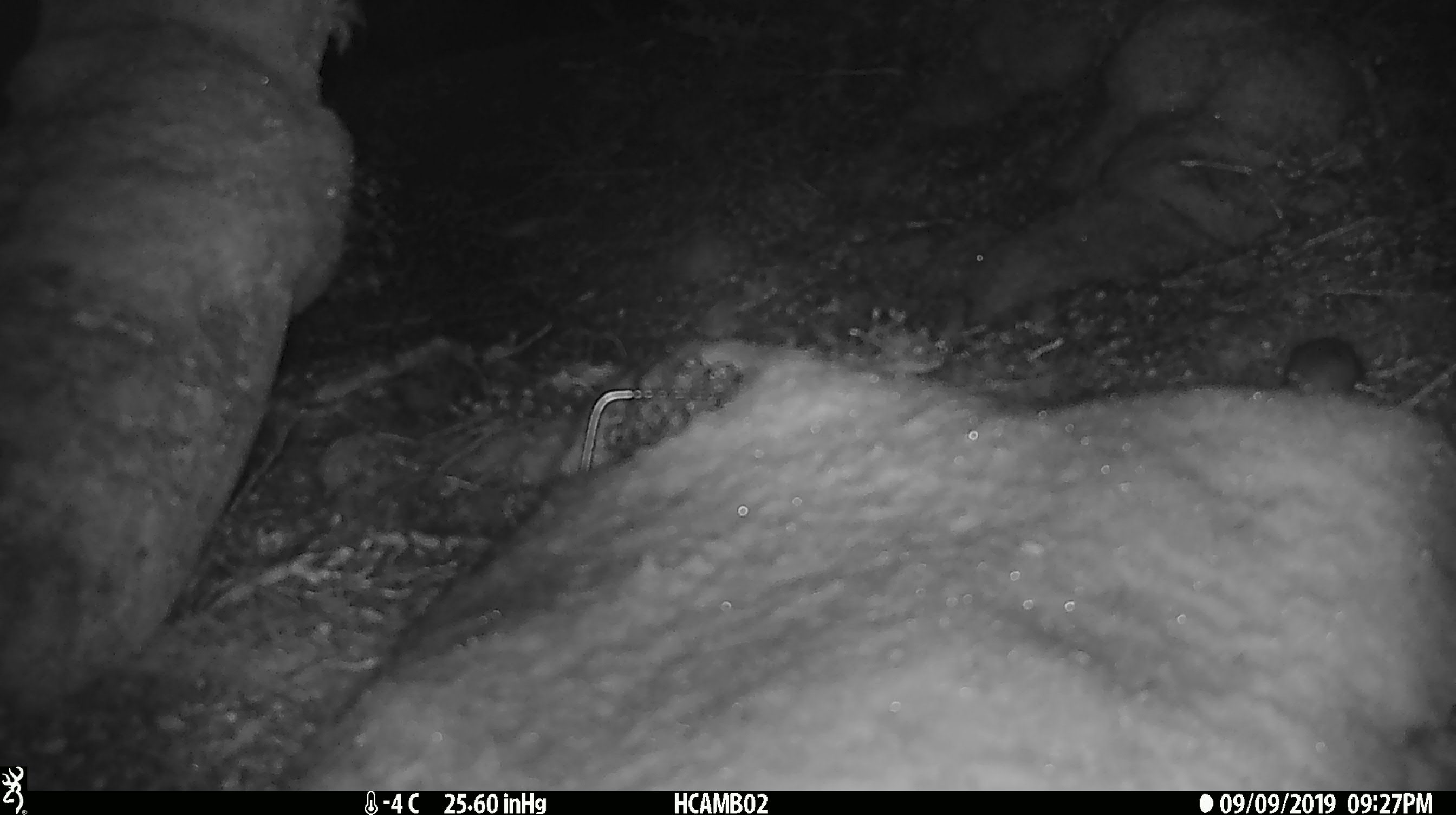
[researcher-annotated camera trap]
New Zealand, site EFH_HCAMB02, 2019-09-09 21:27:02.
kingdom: Animalia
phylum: Chordata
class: Mammalia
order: Rodentia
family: Muridae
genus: Mus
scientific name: Mus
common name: mouse